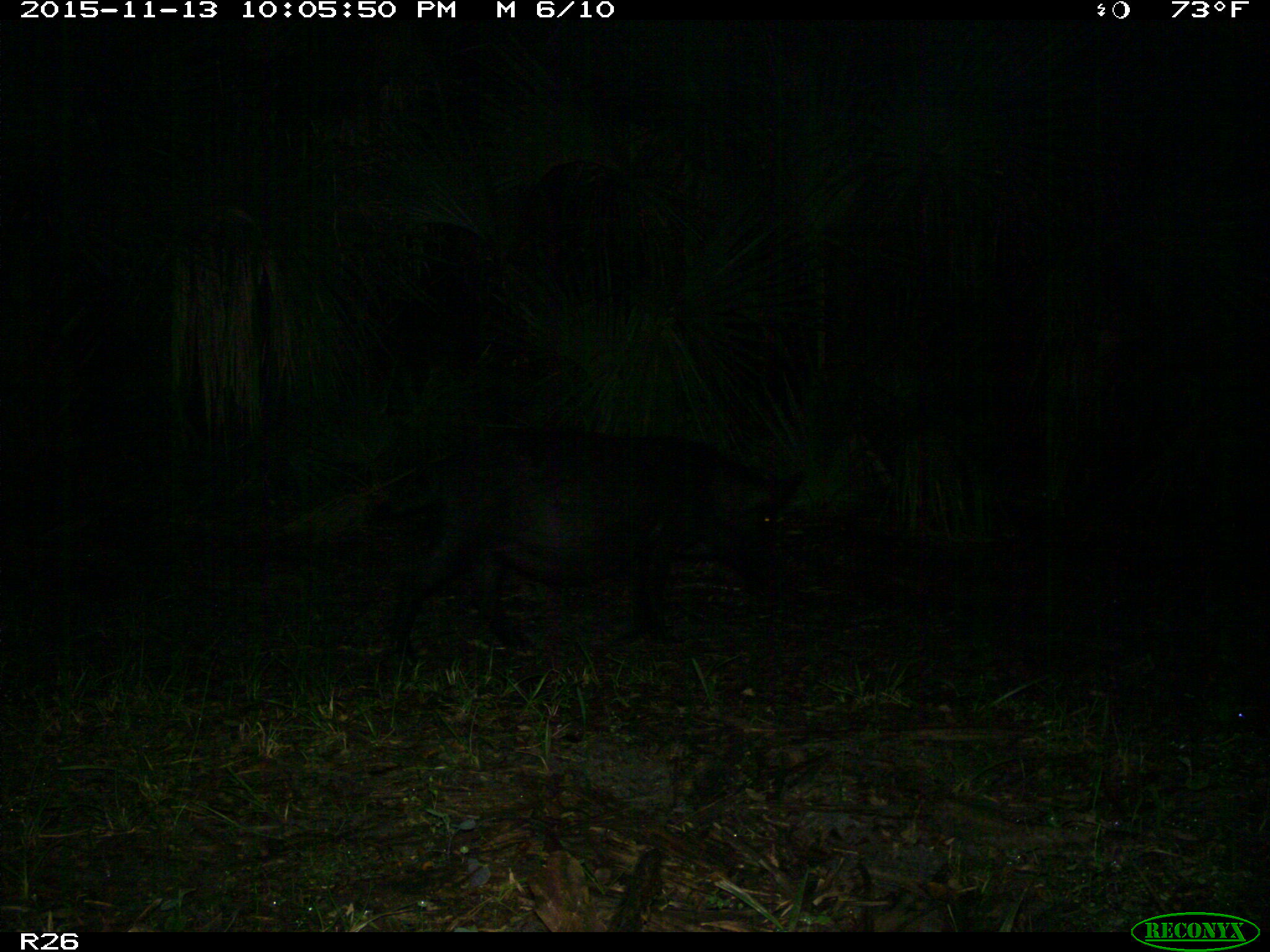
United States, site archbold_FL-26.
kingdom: Animalia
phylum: Chordata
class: Mammalia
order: Artiodactyla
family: Suidae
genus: Sus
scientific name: Sus scrofa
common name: wild boar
Sus scrofa (wild boar).